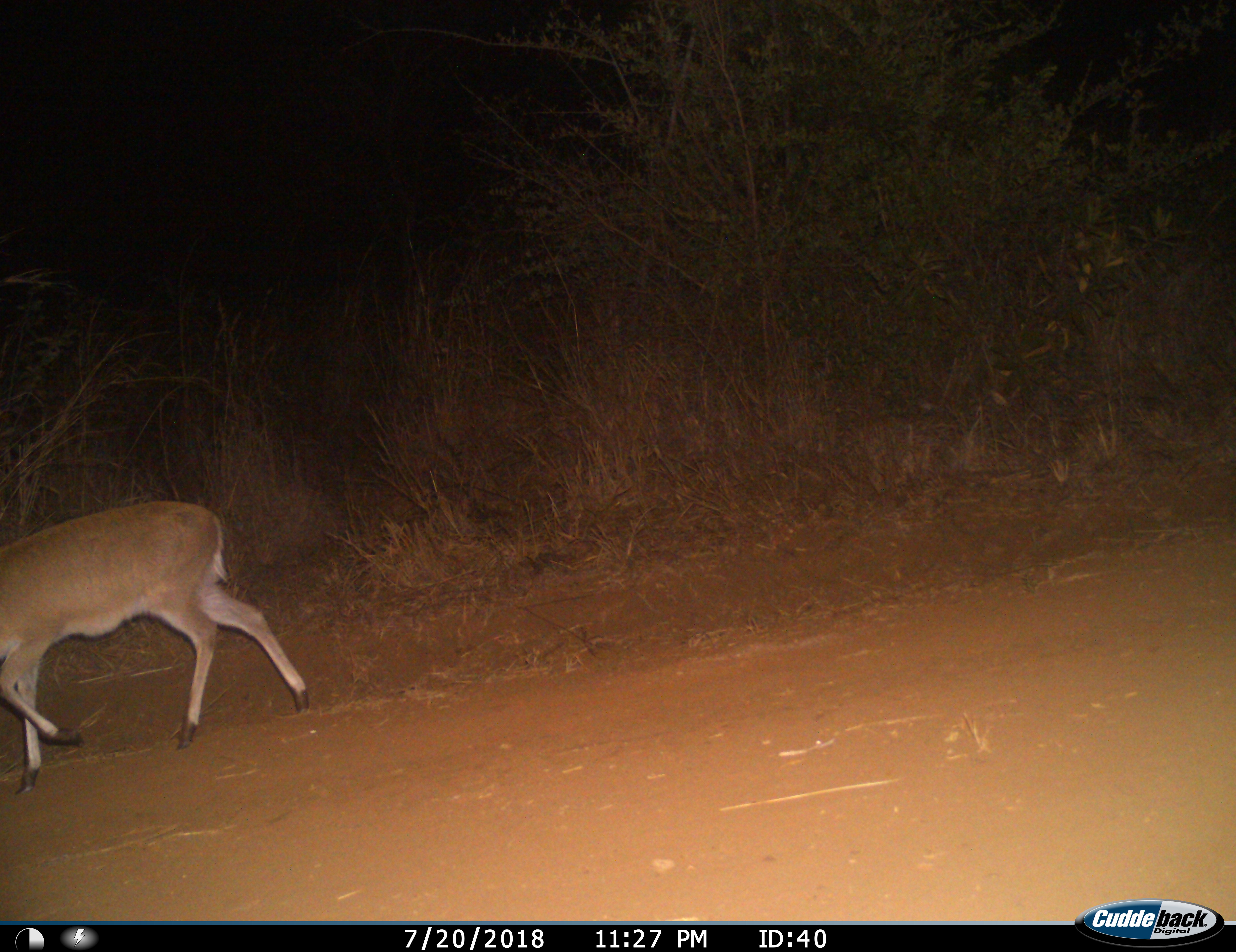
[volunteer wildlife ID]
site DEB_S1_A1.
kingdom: Animalia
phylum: Chordata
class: Mammalia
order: Artiodactyla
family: Bovidae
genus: Sylvicapra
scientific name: Sylvicapra grimmia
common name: common duiker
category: duikercommongrey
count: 1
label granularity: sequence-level